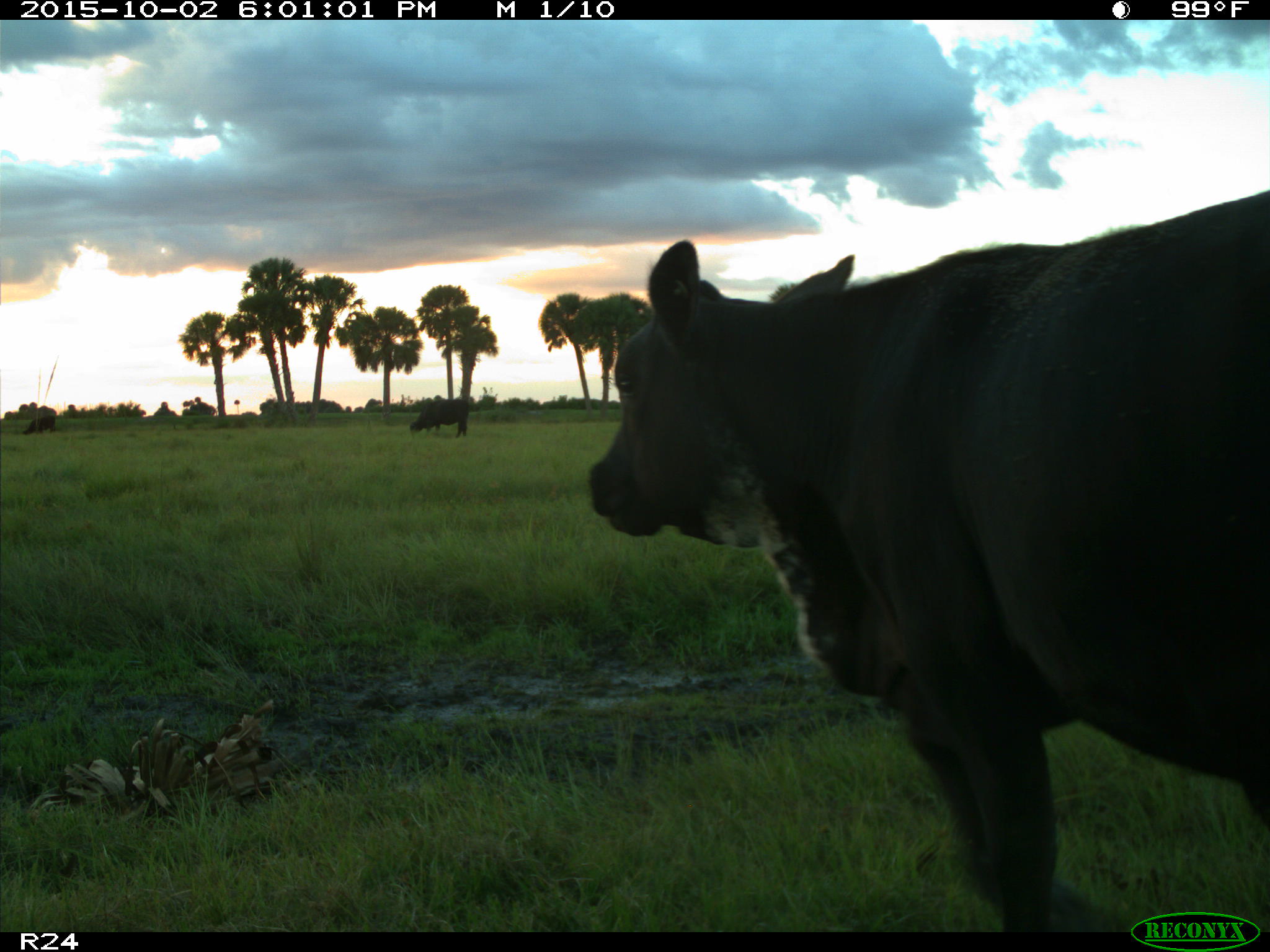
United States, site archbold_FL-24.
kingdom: Animalia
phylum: Chordata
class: Mammalia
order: Artiodactyla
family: Bovidae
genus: Bos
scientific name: Bos taurus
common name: domestic cow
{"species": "Bos taurus (domestic cow)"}